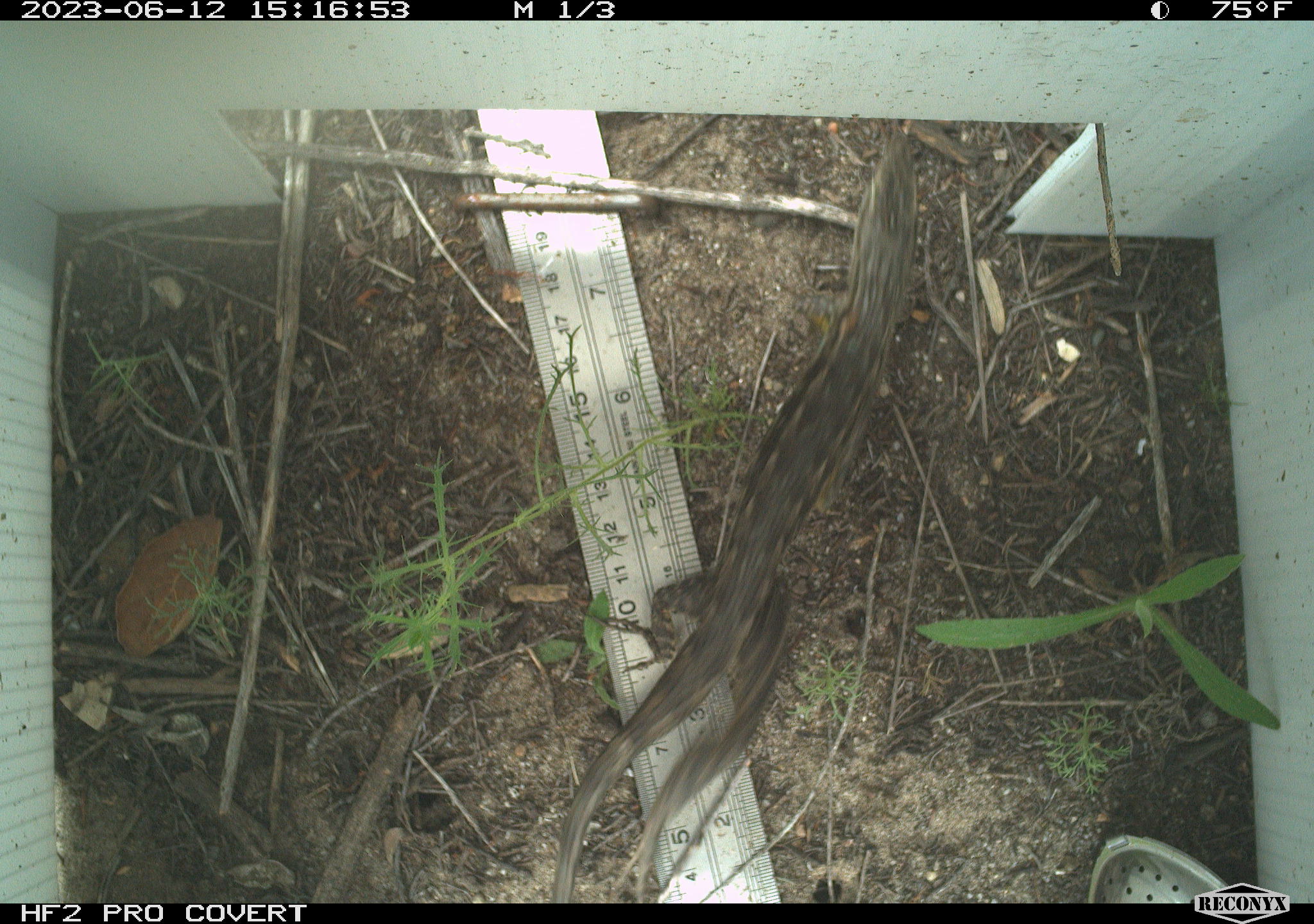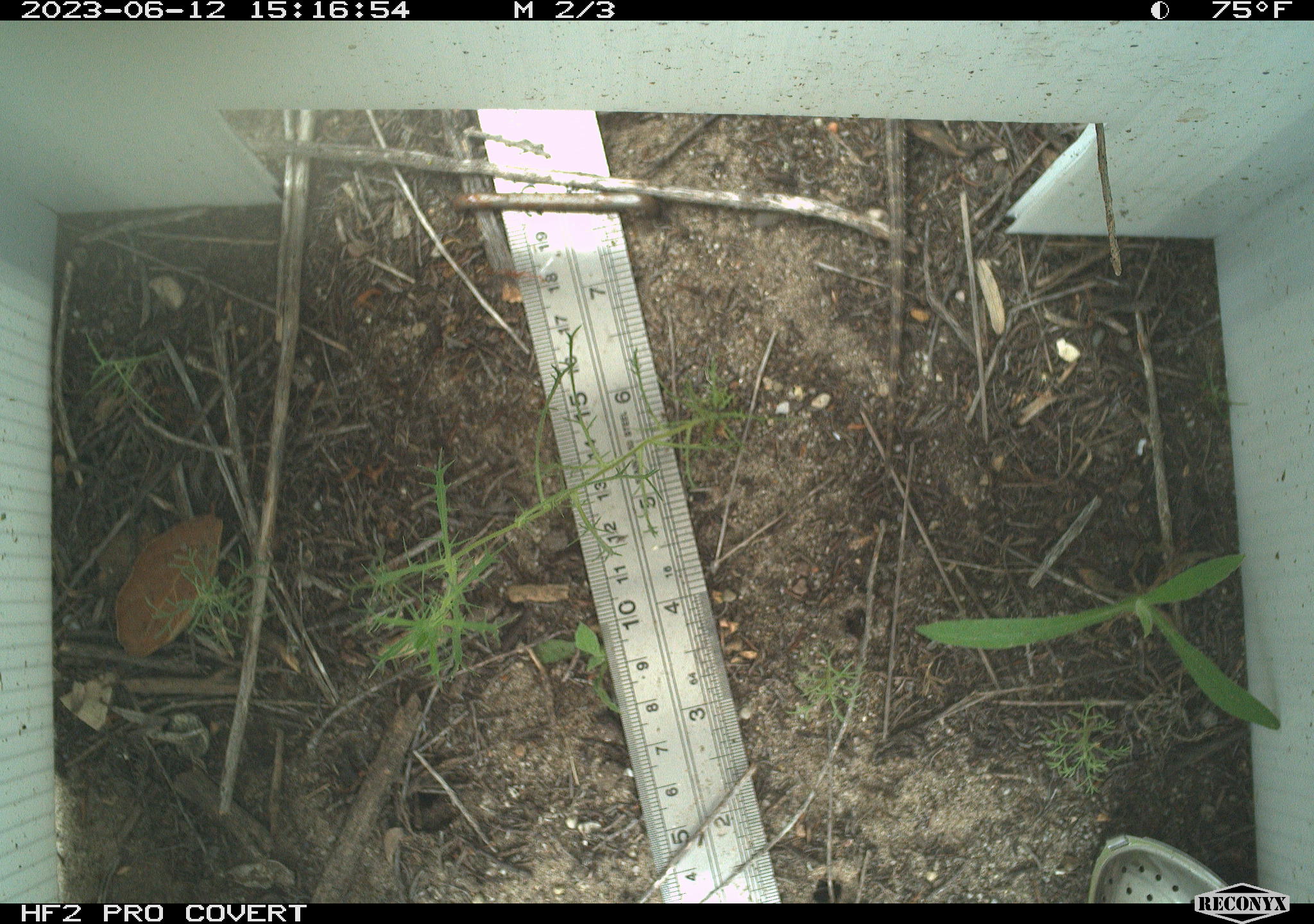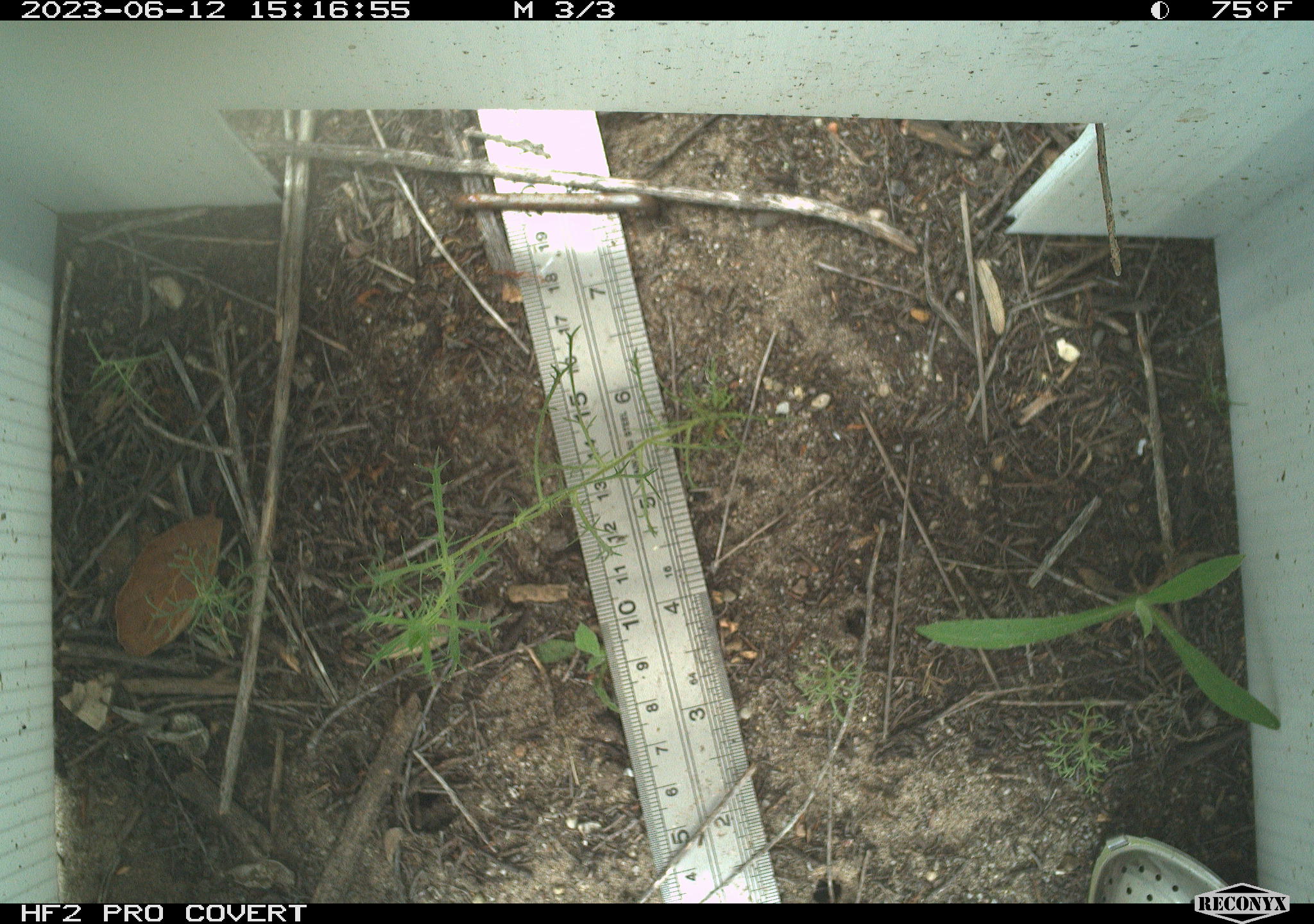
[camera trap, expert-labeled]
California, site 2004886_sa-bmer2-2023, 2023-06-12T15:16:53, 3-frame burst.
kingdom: Animalia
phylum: Chordata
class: Reptilia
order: Squamata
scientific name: Squamata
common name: lizards and snakes